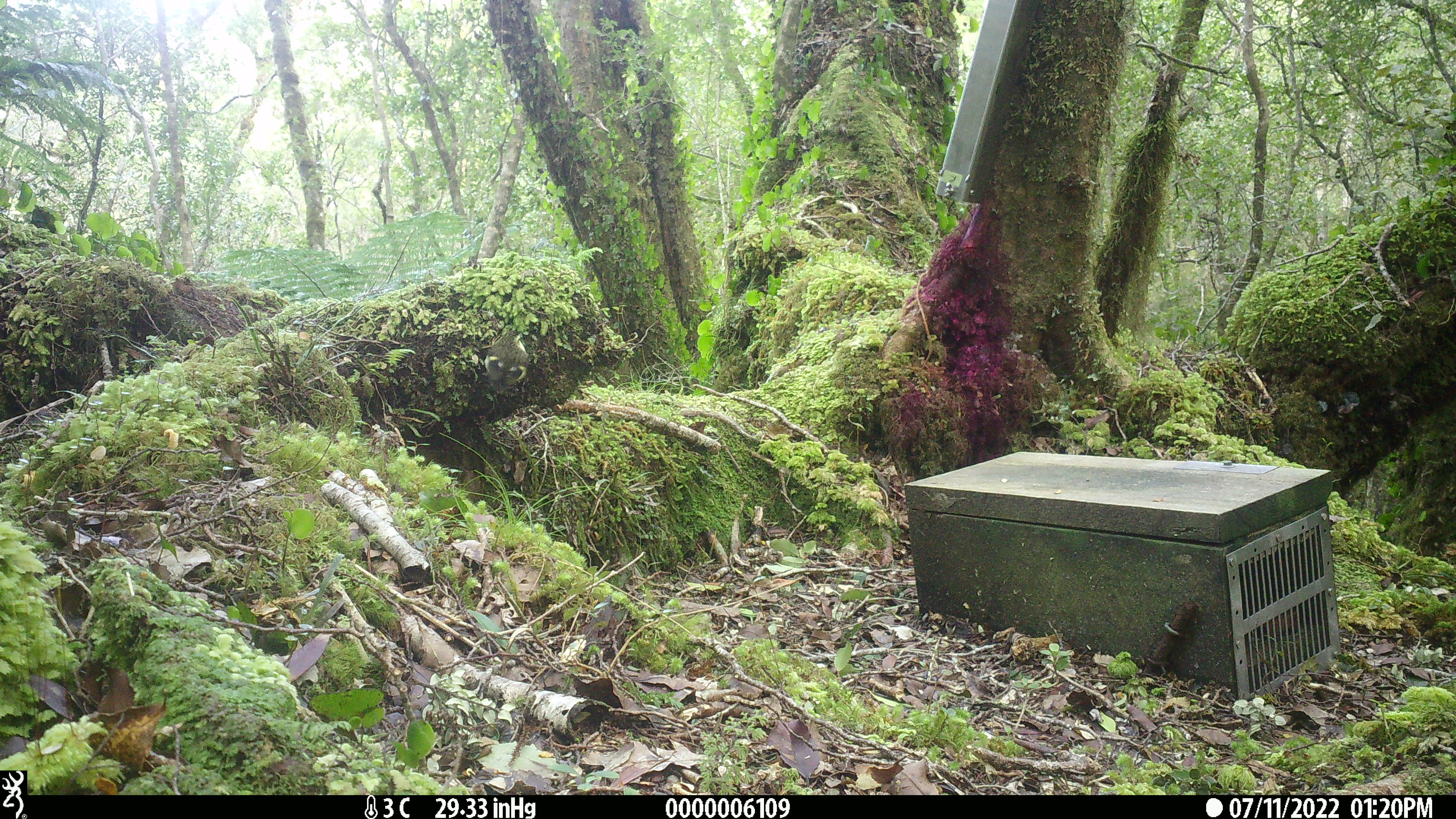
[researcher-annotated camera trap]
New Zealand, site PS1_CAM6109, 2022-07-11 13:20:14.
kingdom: Animalia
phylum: Chordata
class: Aves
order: Passeriformes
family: Acanthisittidae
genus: Acanthisitta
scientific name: Acanthisitta chloris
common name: rifleman